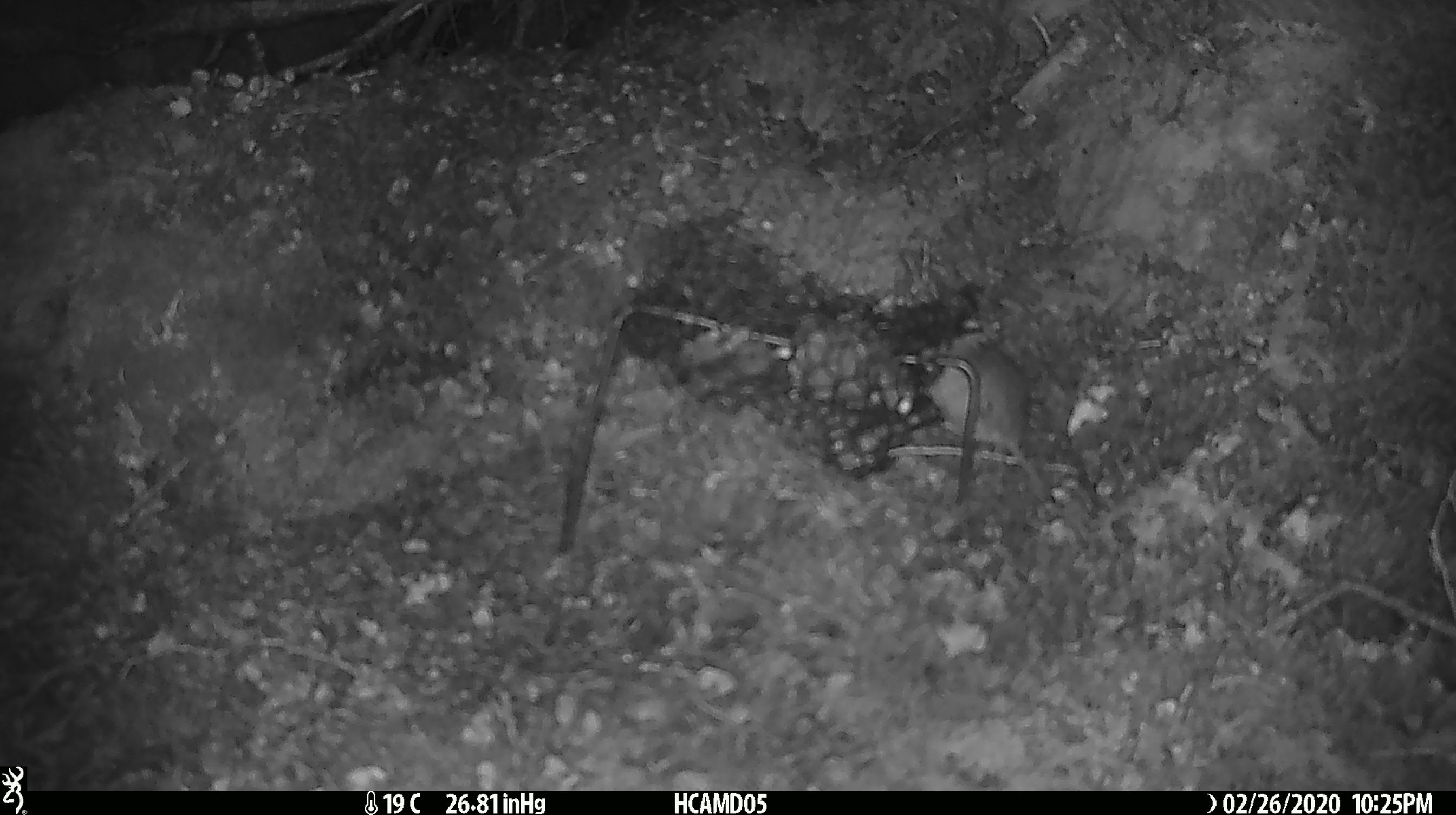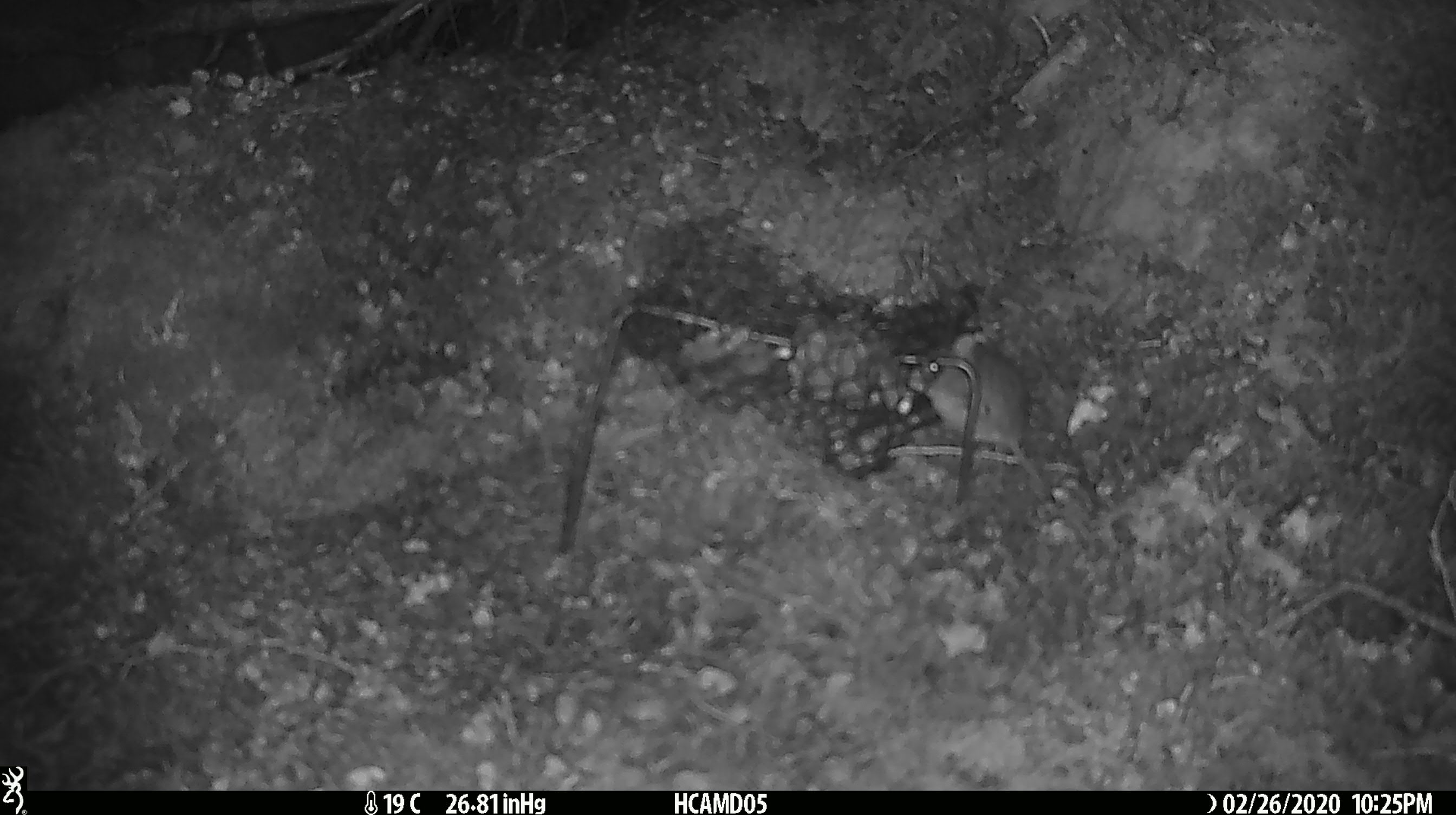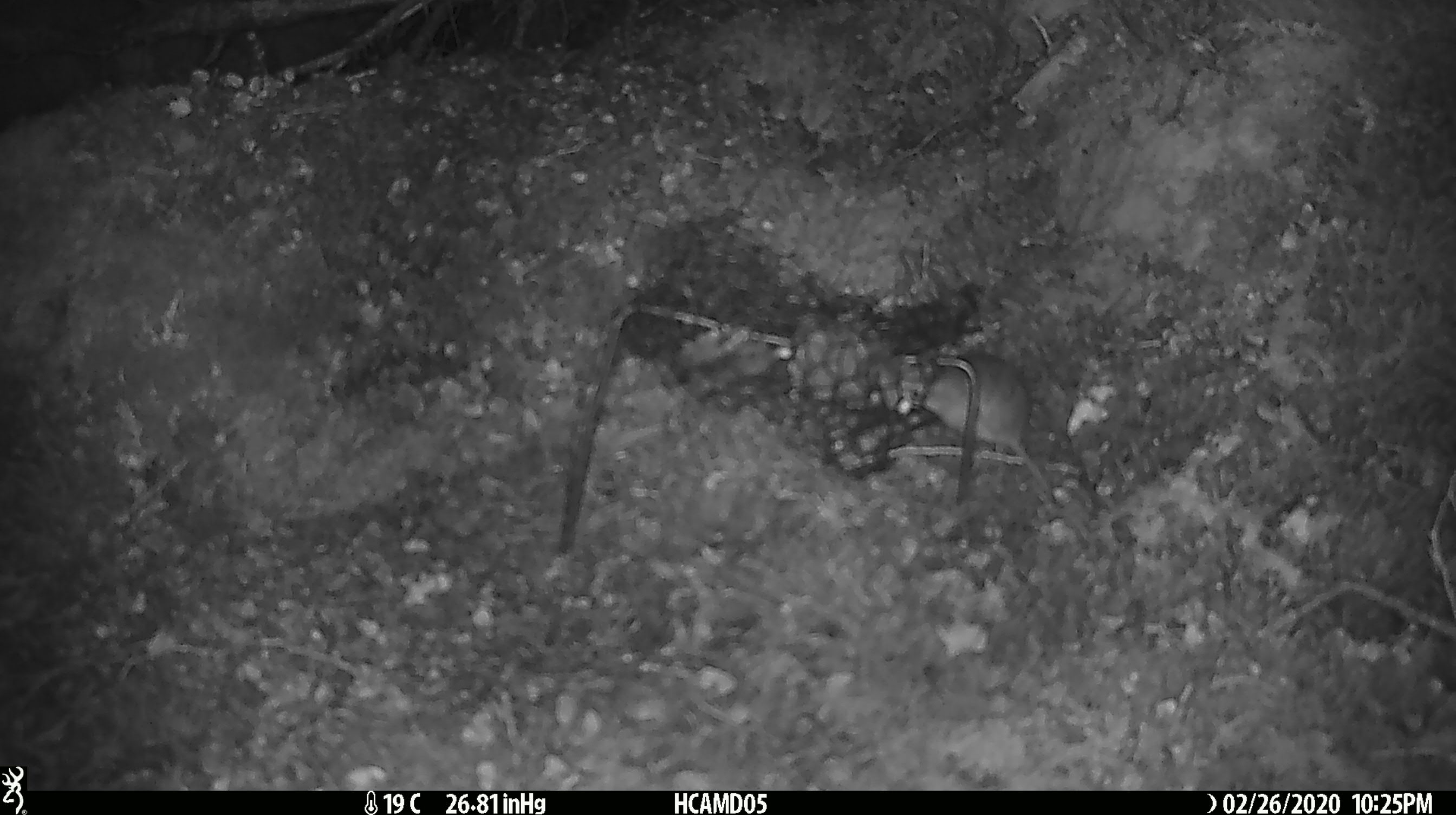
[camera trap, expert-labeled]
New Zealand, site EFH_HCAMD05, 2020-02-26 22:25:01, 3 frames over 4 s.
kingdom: Animalia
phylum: Chordata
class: Mammalia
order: Rodentia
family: Muridae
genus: Mus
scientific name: Mus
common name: mouse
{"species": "mouse (Mus)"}